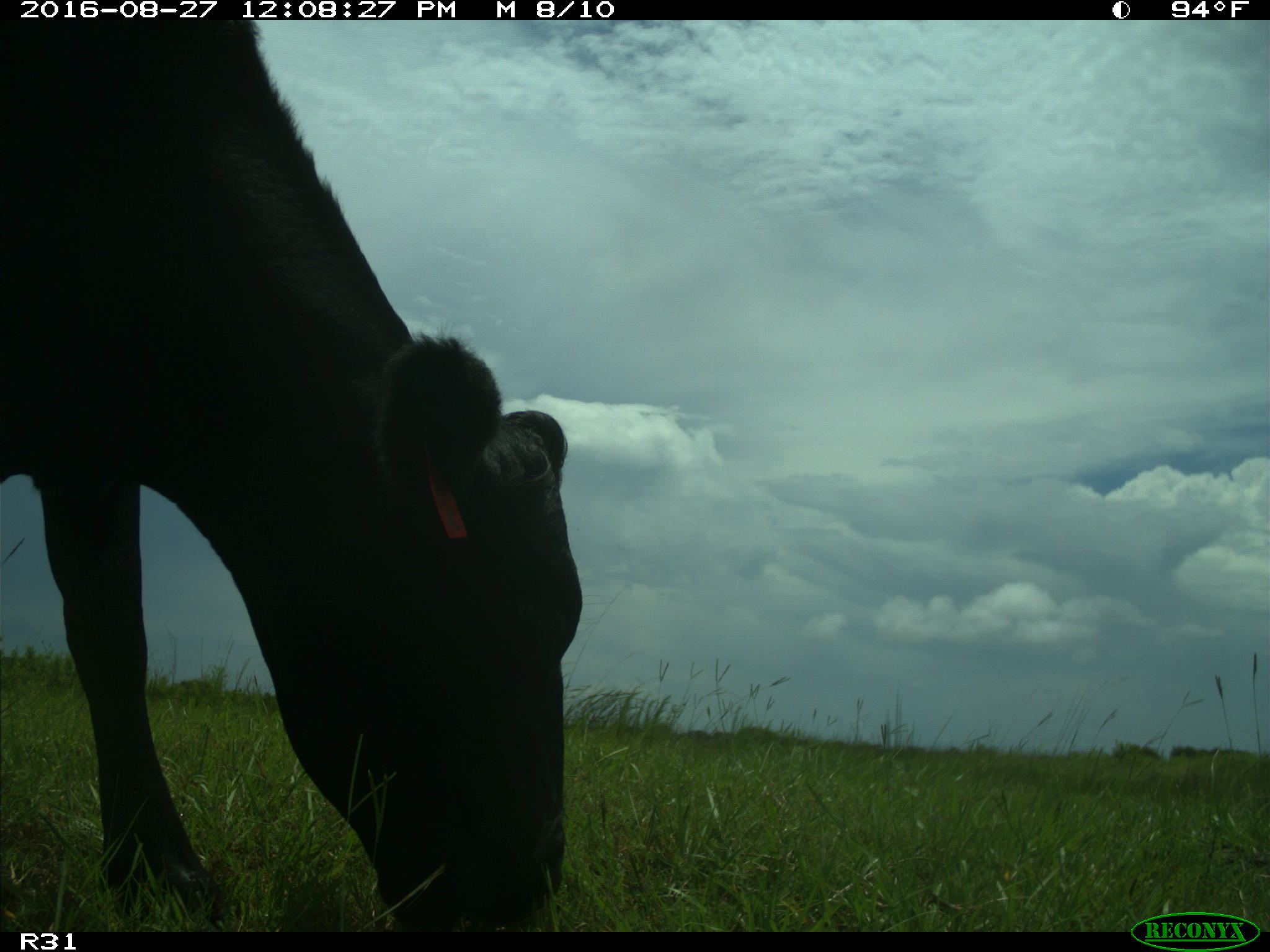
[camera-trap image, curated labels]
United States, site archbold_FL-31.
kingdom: Animalia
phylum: Chordata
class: Mammalia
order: Artiodactyla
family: Bovidae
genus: Bos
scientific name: Bos taurus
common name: domestic cow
Bos taurus (domestic cow).